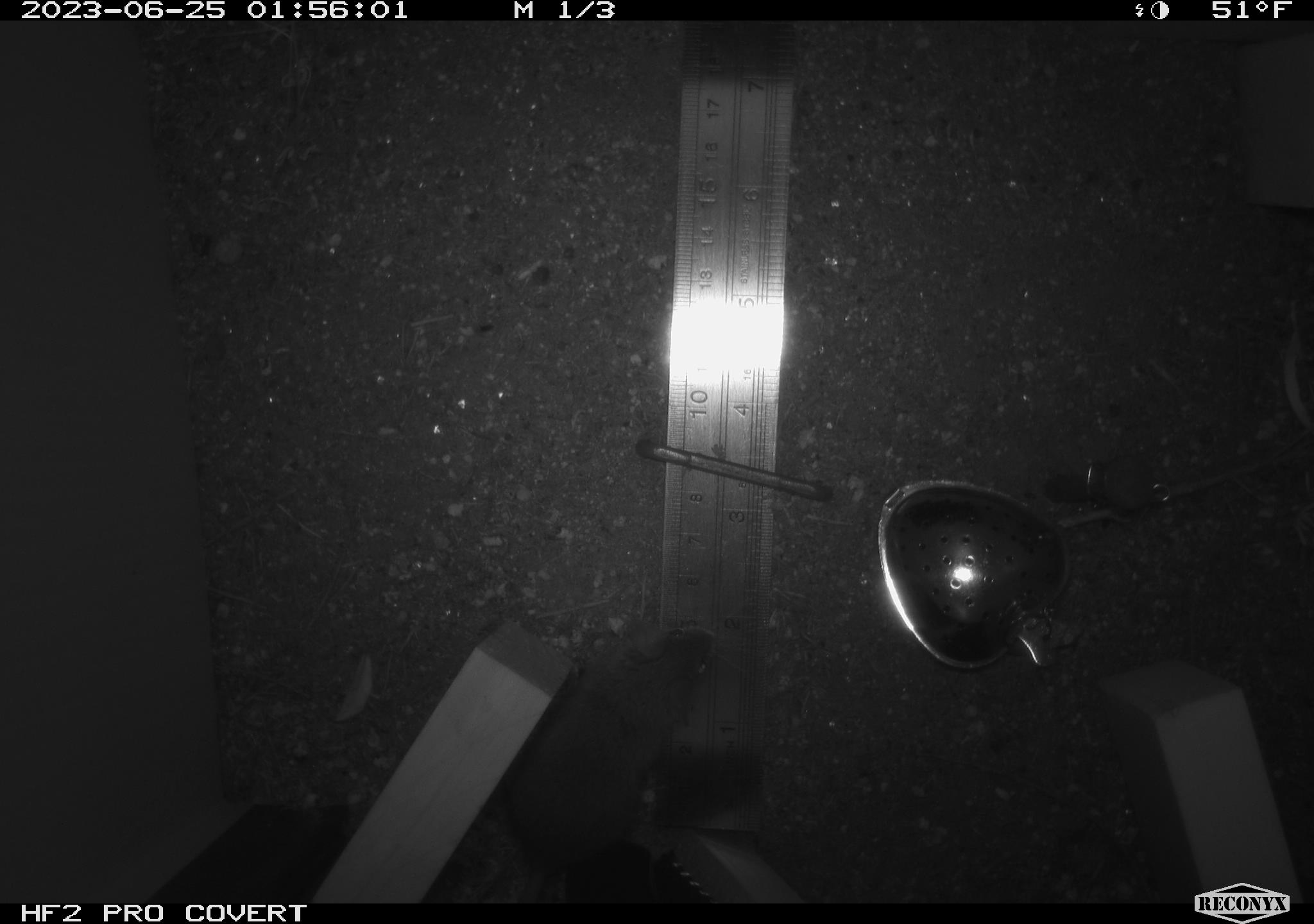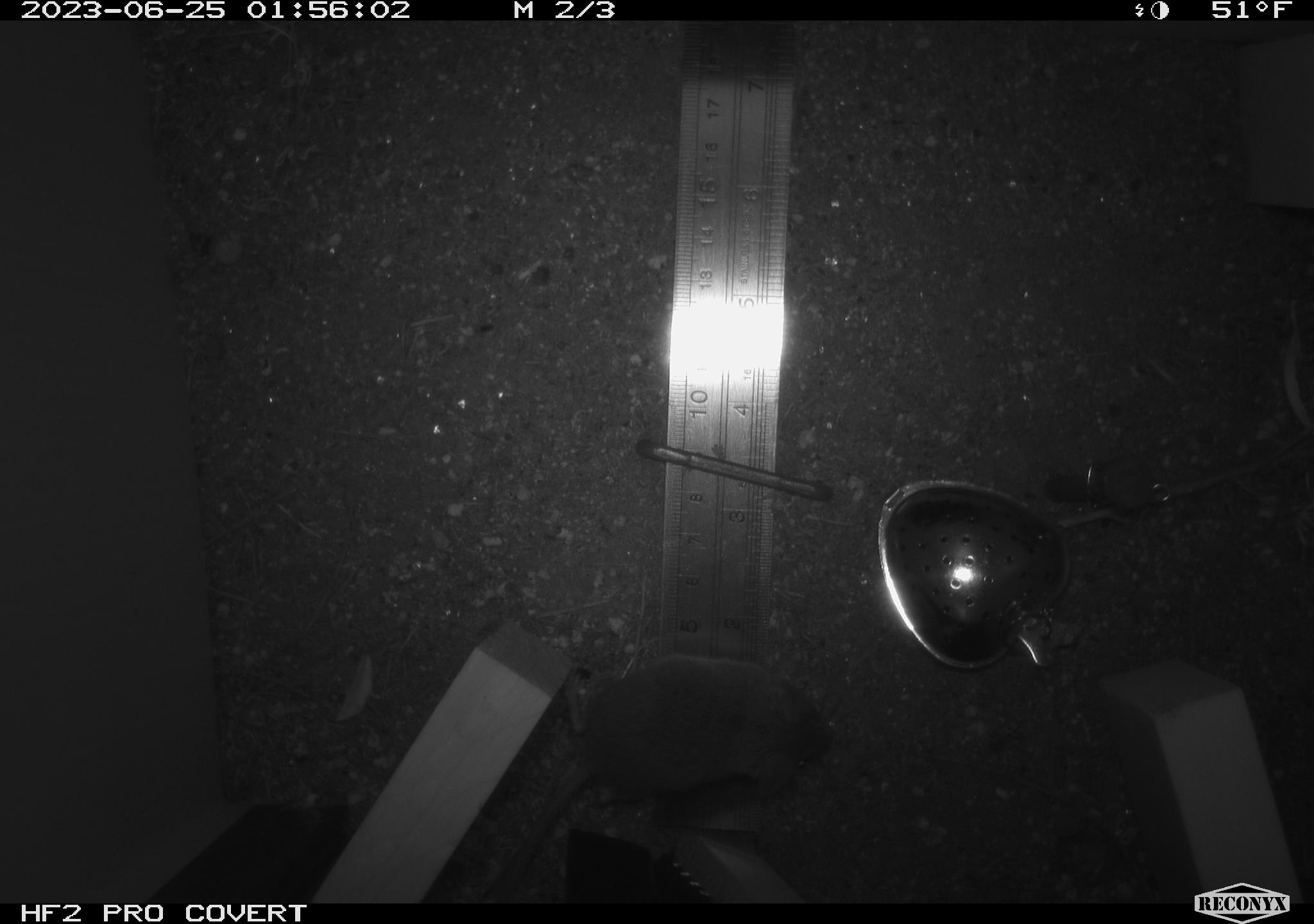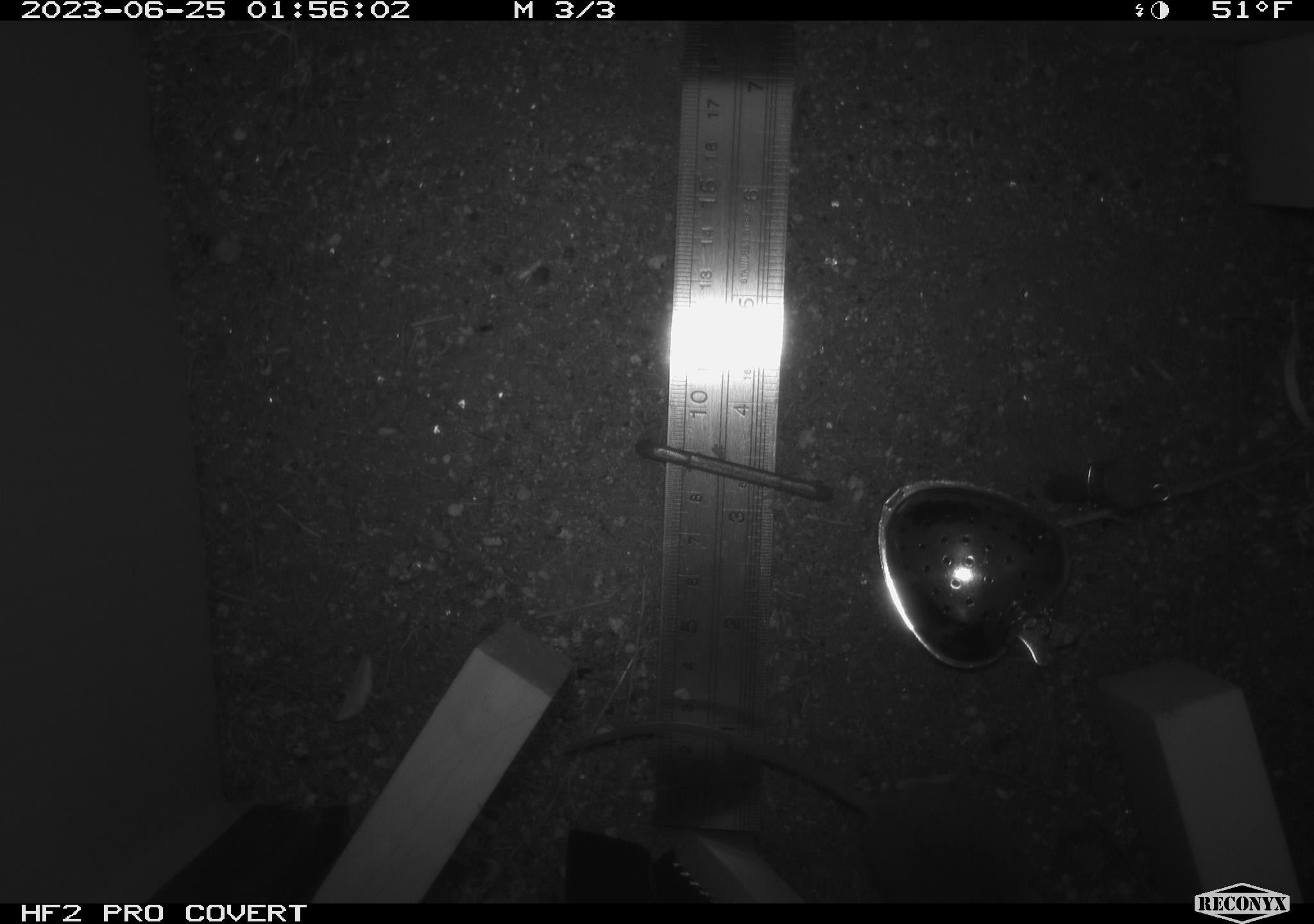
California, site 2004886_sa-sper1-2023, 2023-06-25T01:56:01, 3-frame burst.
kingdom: Animalia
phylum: Chordata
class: Mammalia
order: Rodentia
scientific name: Rodentia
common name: mouse species